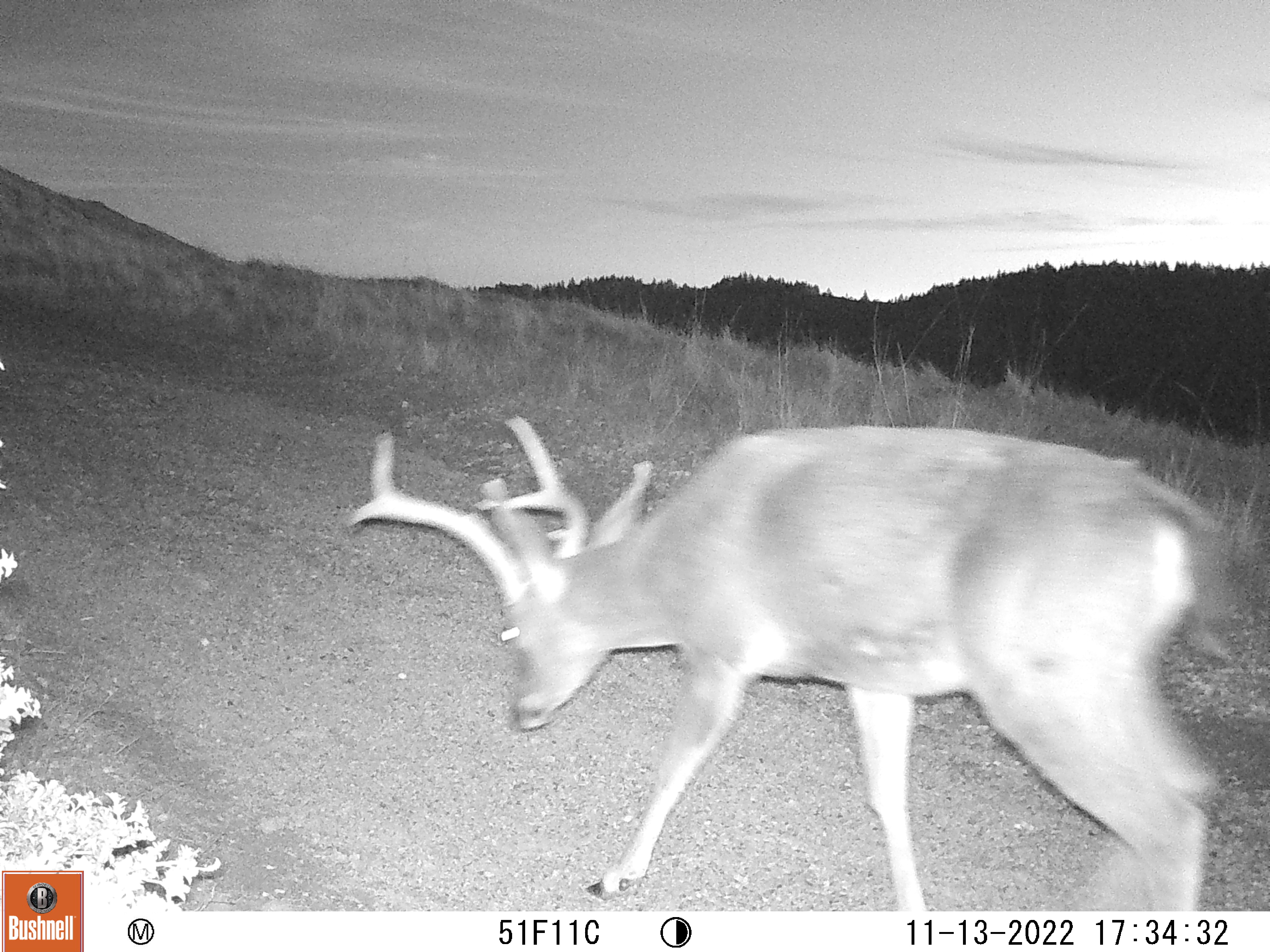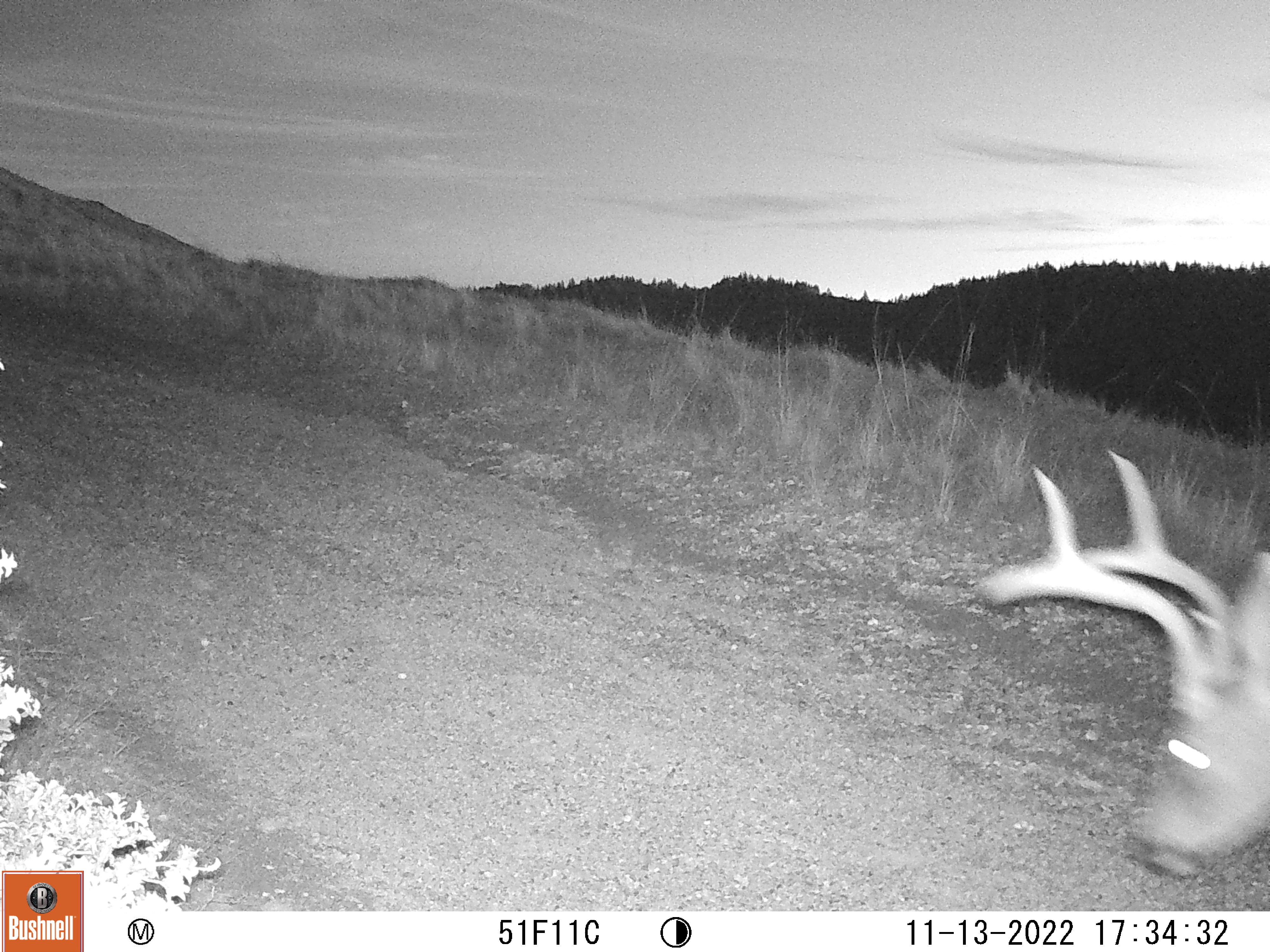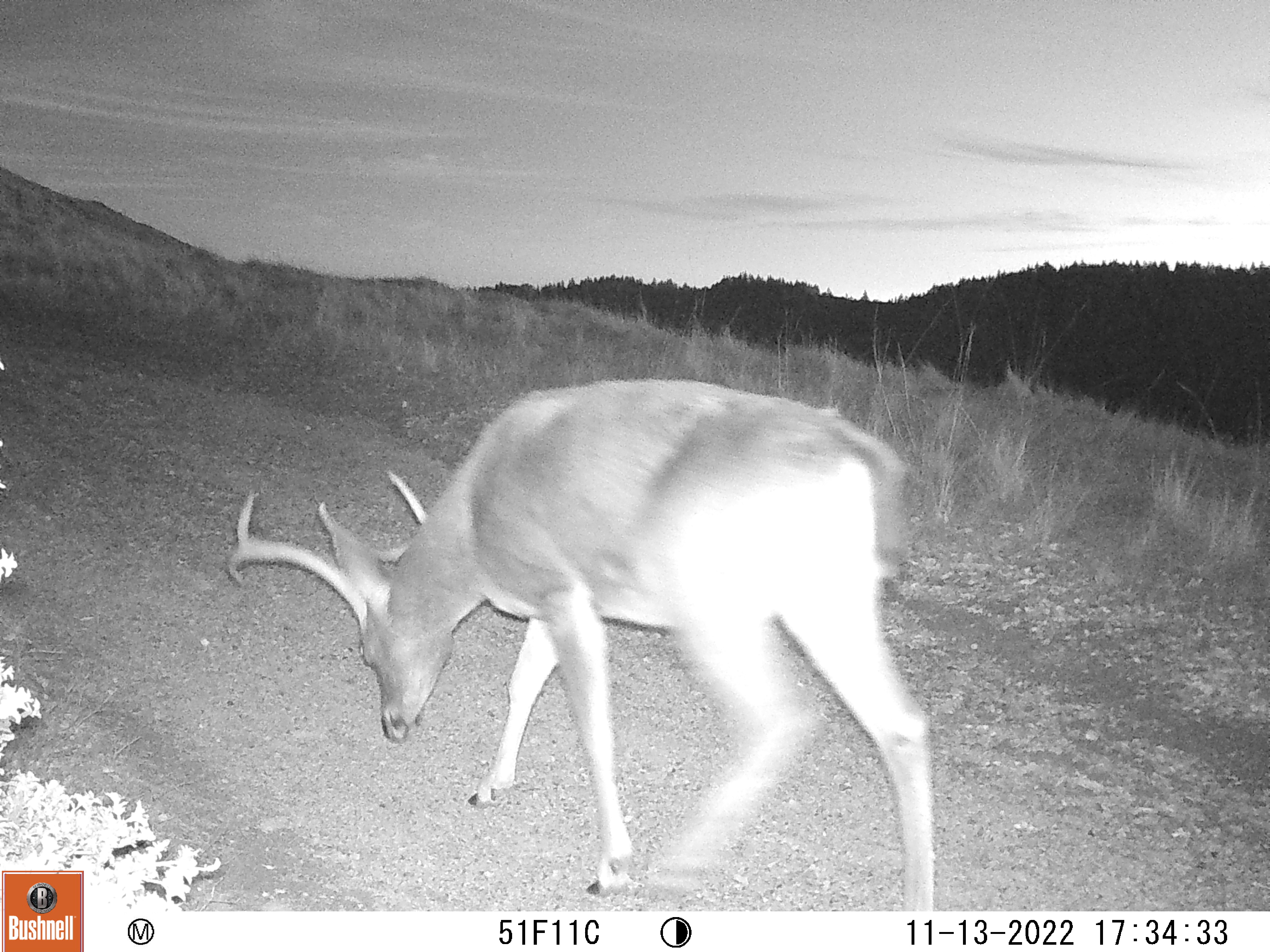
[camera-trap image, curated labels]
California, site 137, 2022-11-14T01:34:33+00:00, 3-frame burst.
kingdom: Animalia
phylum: Chordata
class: Mammalia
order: Artiodactyla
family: Cervidae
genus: Odocoileus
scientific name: Odocoileus hemionus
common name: mule deer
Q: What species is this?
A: Mule deer (Odocoileus hemionus).